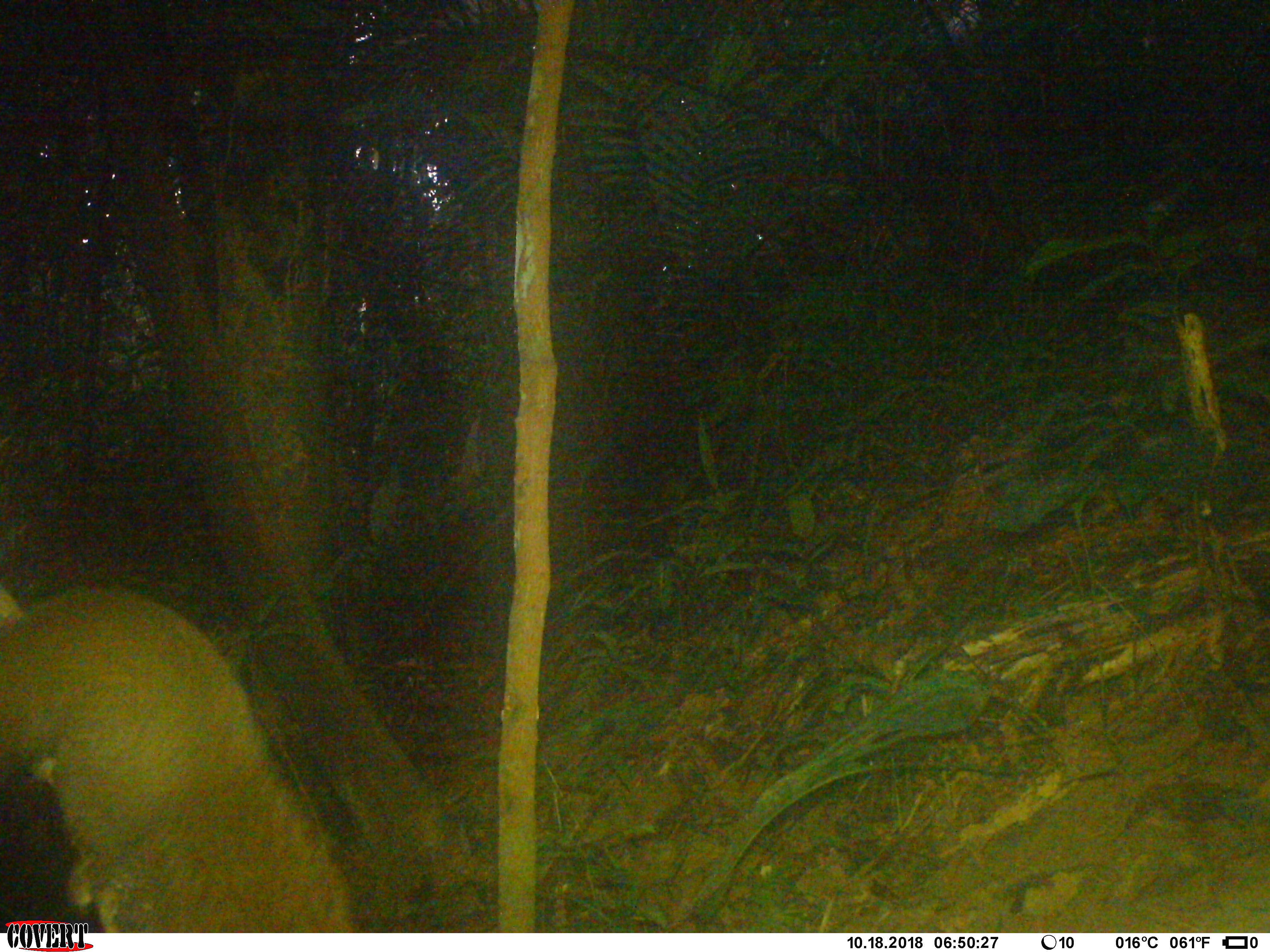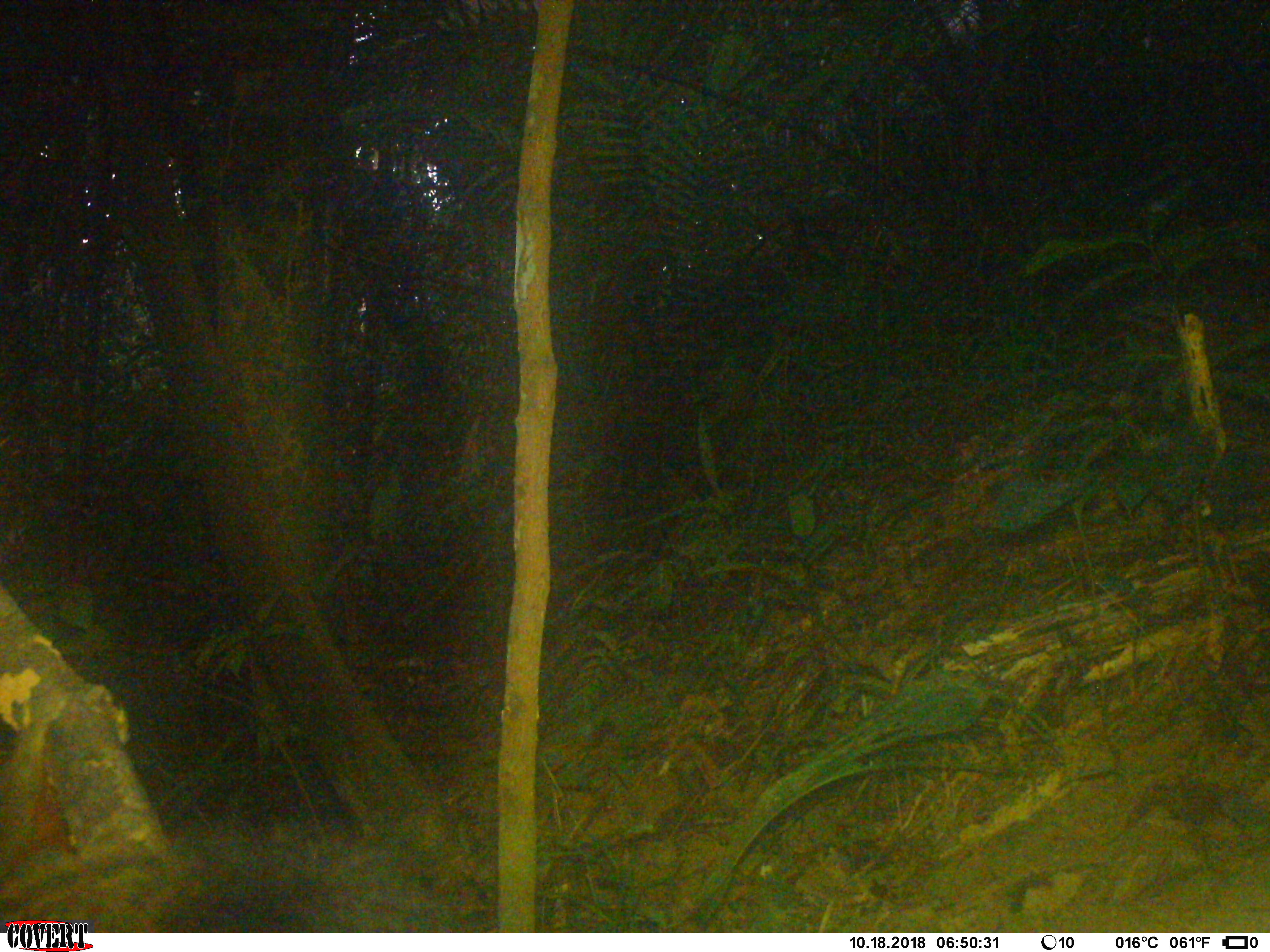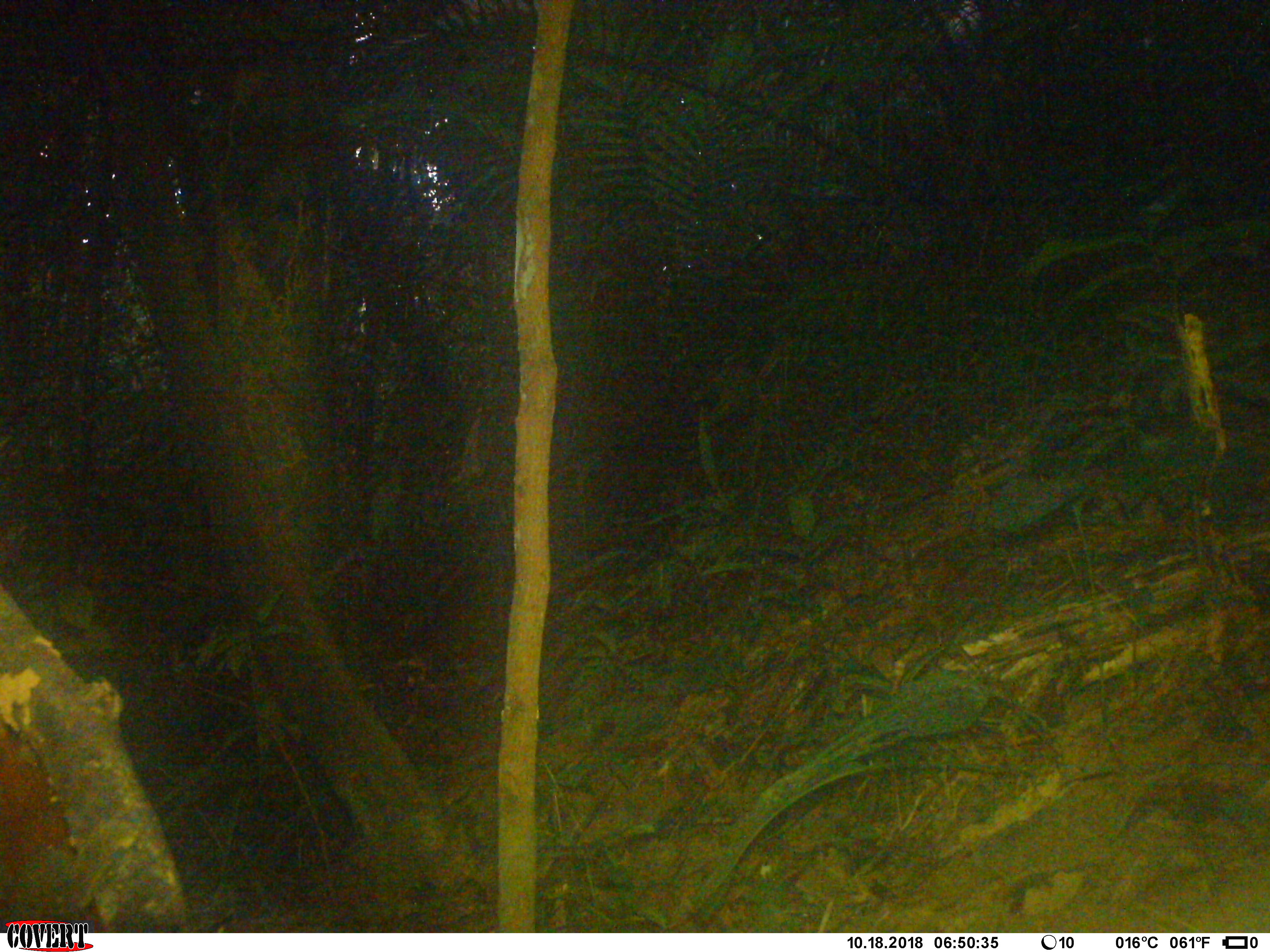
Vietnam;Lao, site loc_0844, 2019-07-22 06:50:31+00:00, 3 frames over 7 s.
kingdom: Animalia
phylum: Chordata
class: Mammalia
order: Rodentia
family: Sciuridae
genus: Sciurus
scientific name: Sciurus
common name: squirrel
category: unidentified squirrel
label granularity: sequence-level